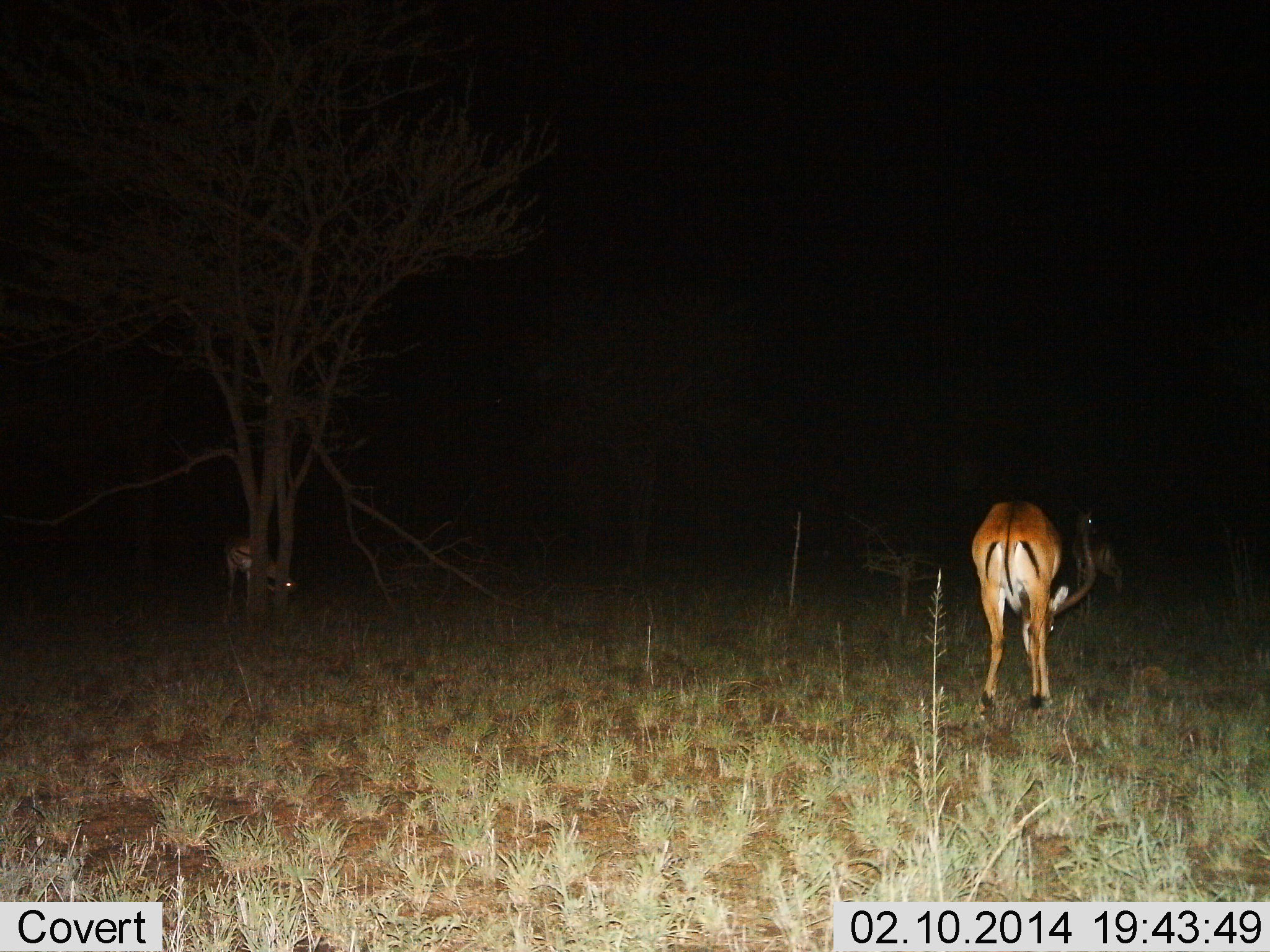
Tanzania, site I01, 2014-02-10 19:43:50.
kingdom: Animalia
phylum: Chordata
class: Mammalia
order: Artiodactyla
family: Bovidae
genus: Aepyceros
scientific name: Aepyceros melampus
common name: impala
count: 3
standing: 40%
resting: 0%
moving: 0%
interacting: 0%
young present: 0%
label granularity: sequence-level